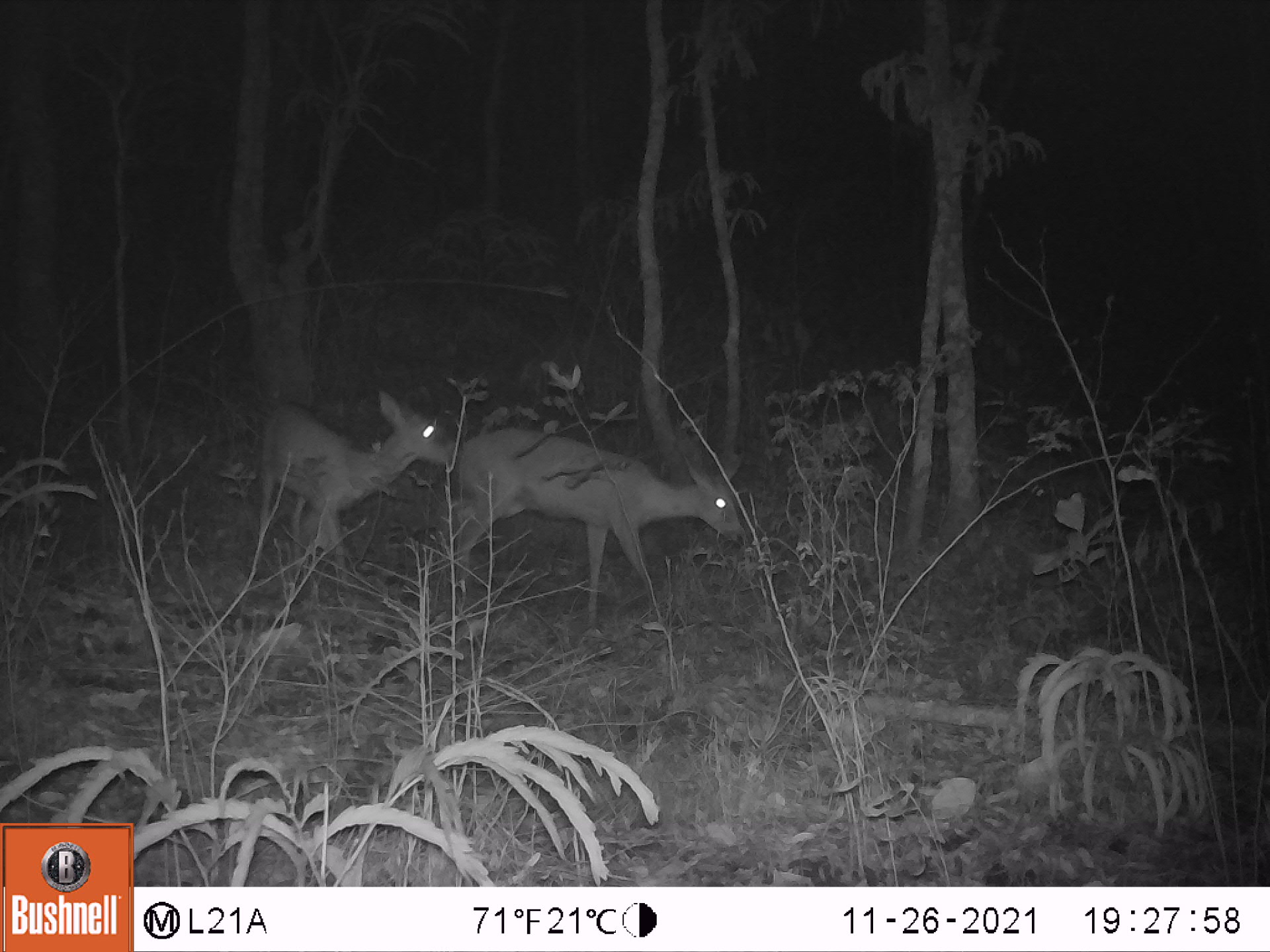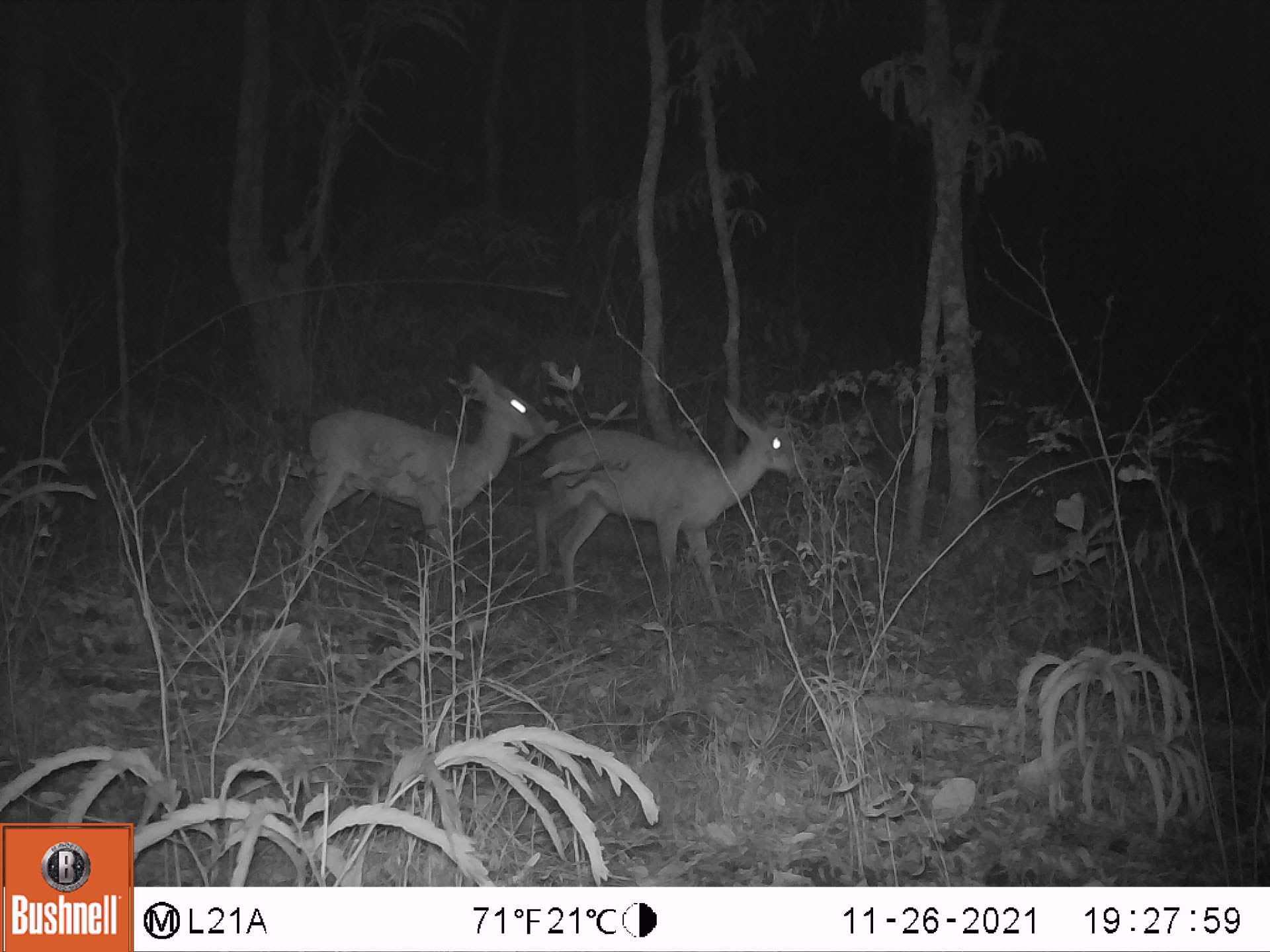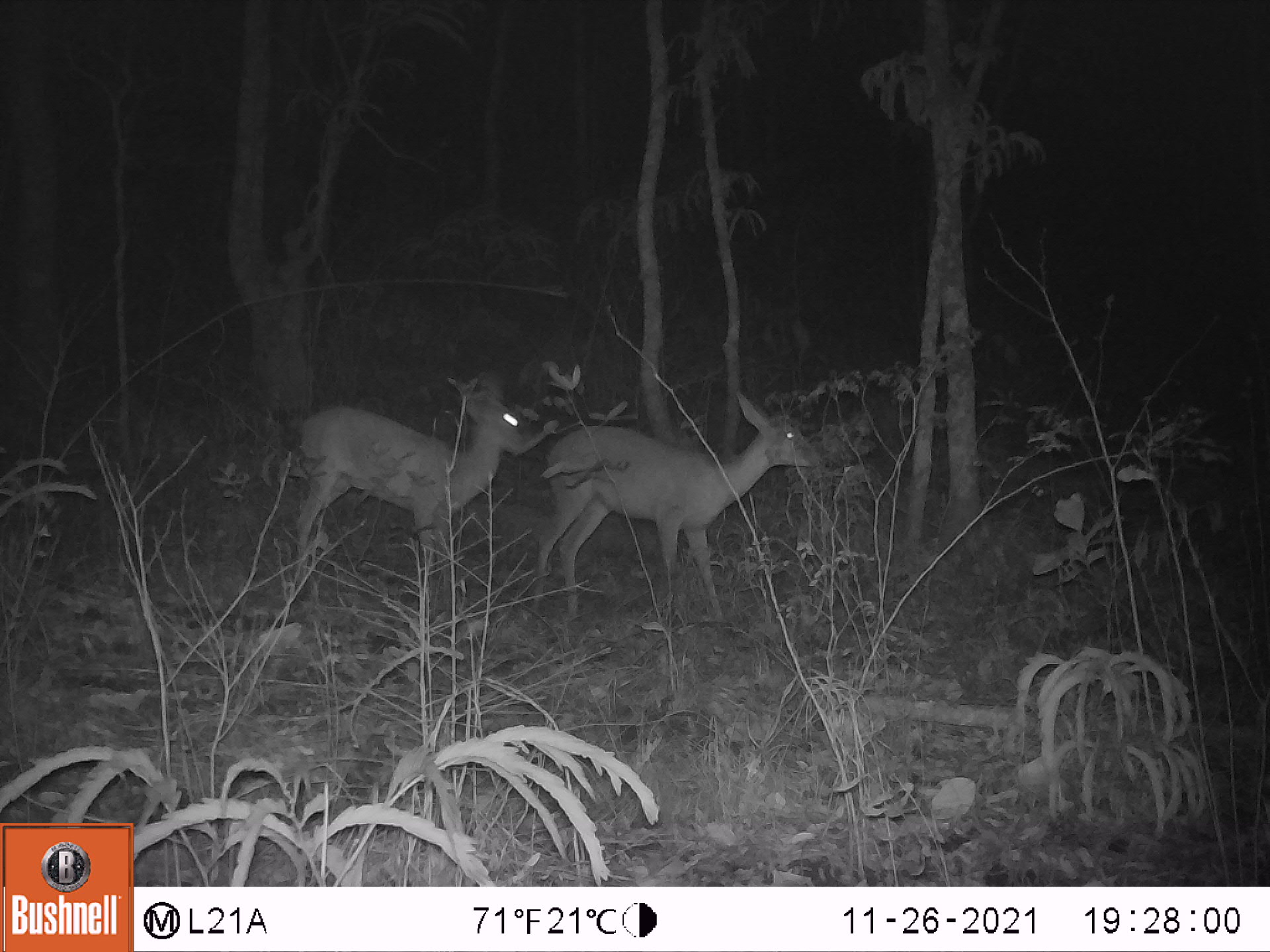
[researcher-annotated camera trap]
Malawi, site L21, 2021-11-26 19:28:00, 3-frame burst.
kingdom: Animalia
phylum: Chordata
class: Mammalia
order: Artiodactyla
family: Bovidae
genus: Sylvicapra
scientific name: Sylvicapra grimmia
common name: common duiker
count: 2